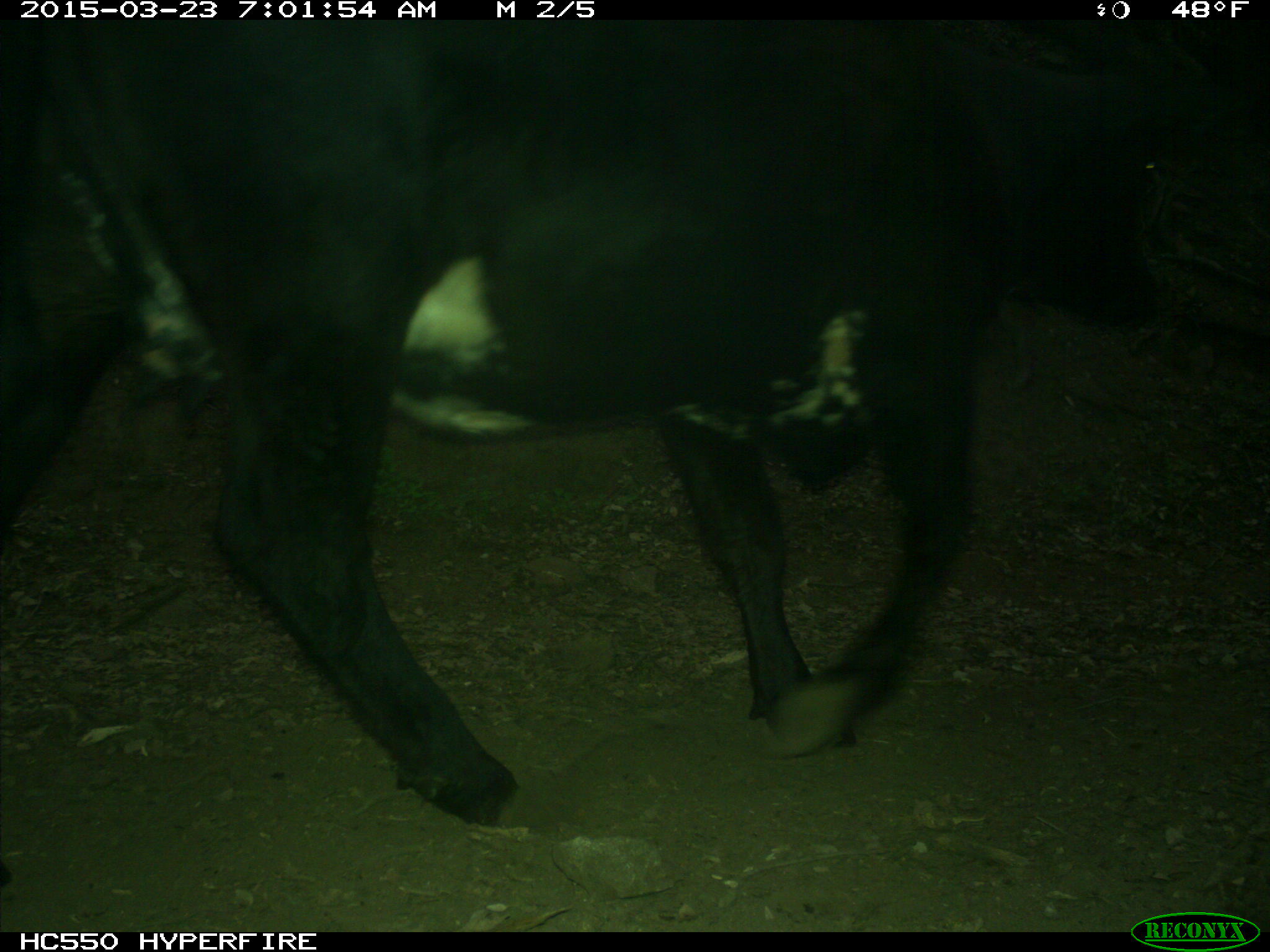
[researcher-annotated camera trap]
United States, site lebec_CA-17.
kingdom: Animalia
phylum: Chordata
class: Mammalia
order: Artiodactyla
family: Bovidae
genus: Bos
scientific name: Bos taurus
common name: domestic cow